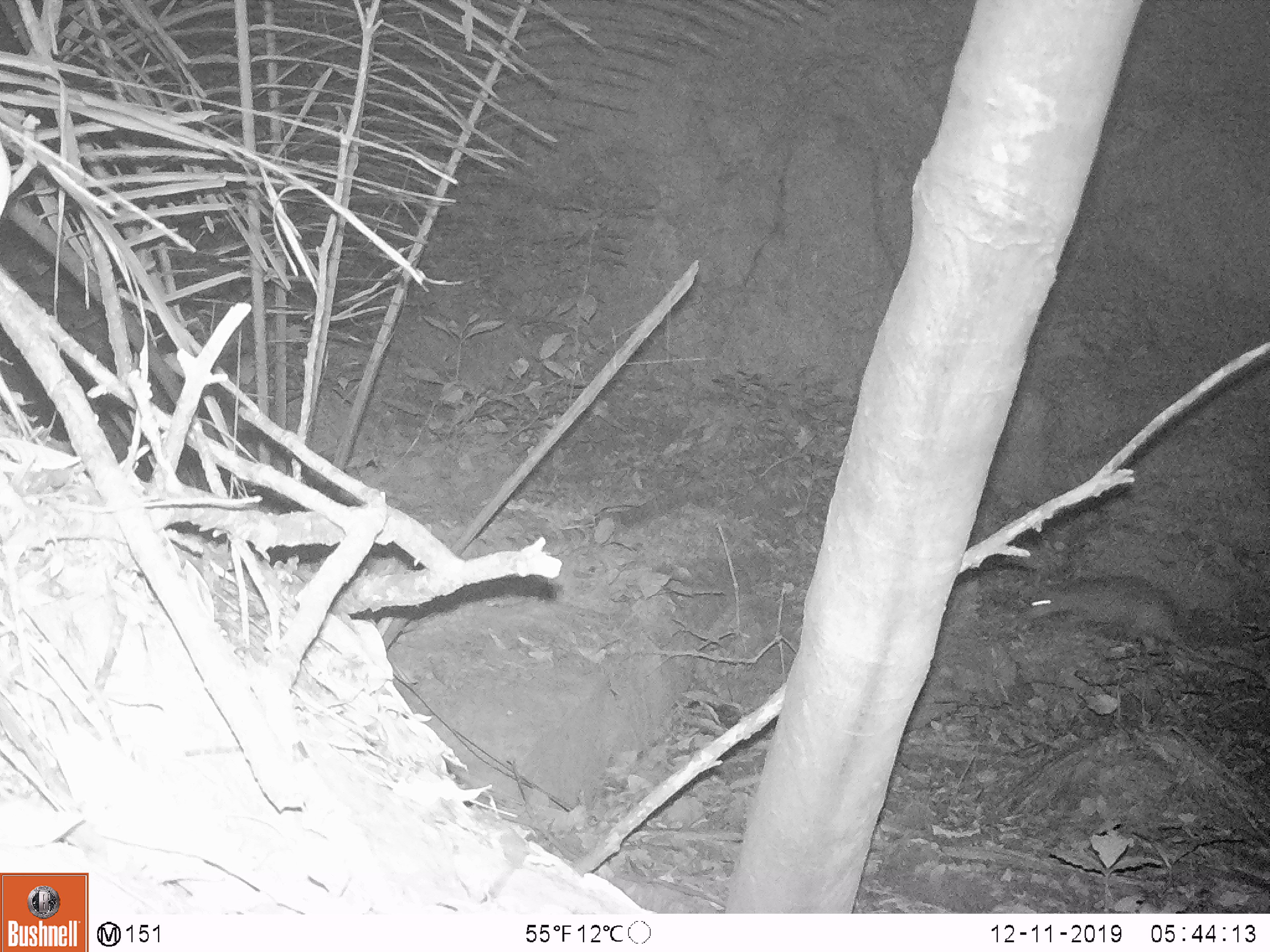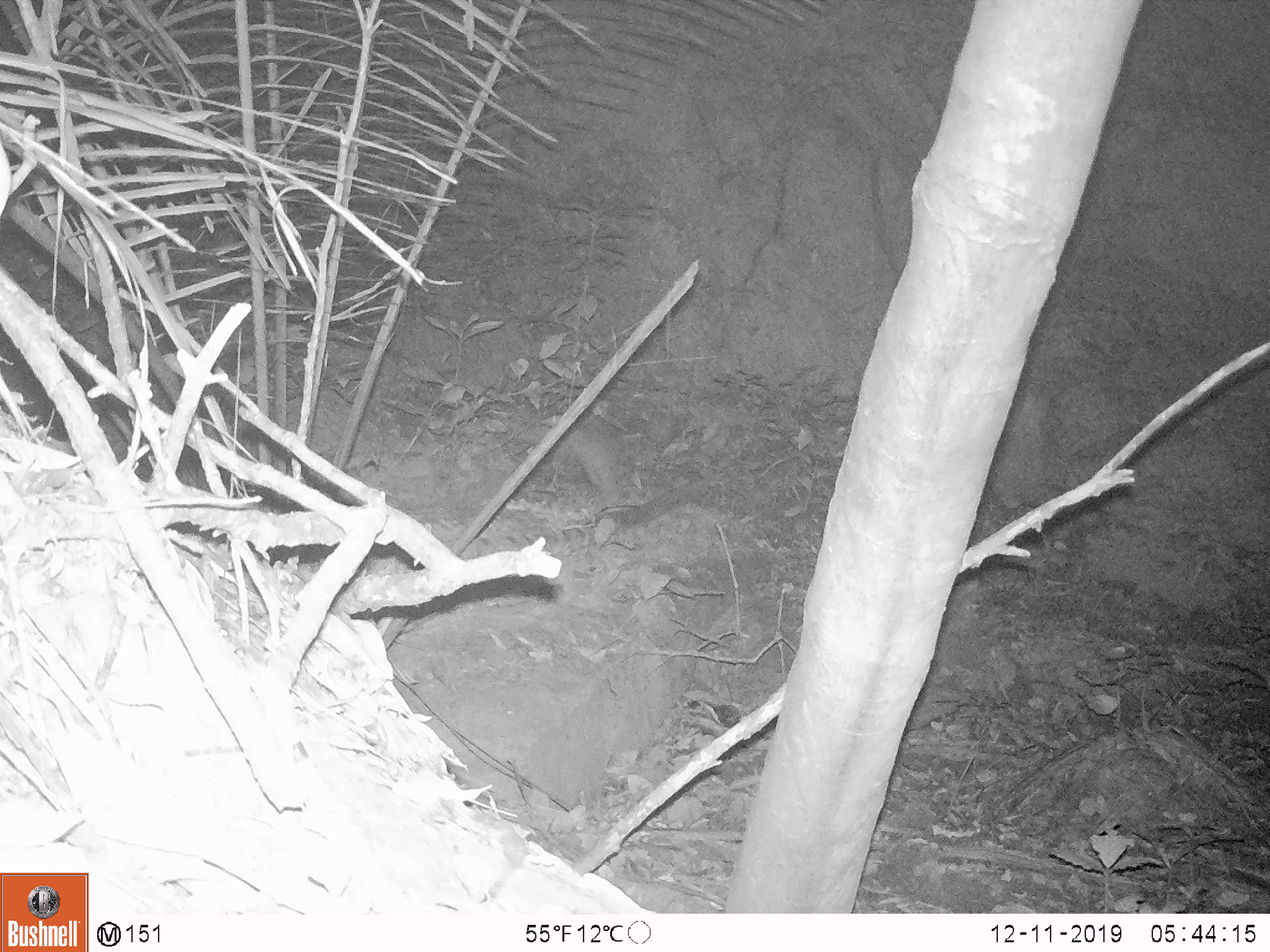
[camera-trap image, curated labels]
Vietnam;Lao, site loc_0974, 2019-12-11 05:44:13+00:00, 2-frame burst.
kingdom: Animalia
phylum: Chordata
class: Mammalia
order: Rodentia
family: Hystricidae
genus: Atherurus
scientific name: Atherurus macrourus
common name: asiatic brush-tailed porcupine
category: asiatic brush tailed porcupine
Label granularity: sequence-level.